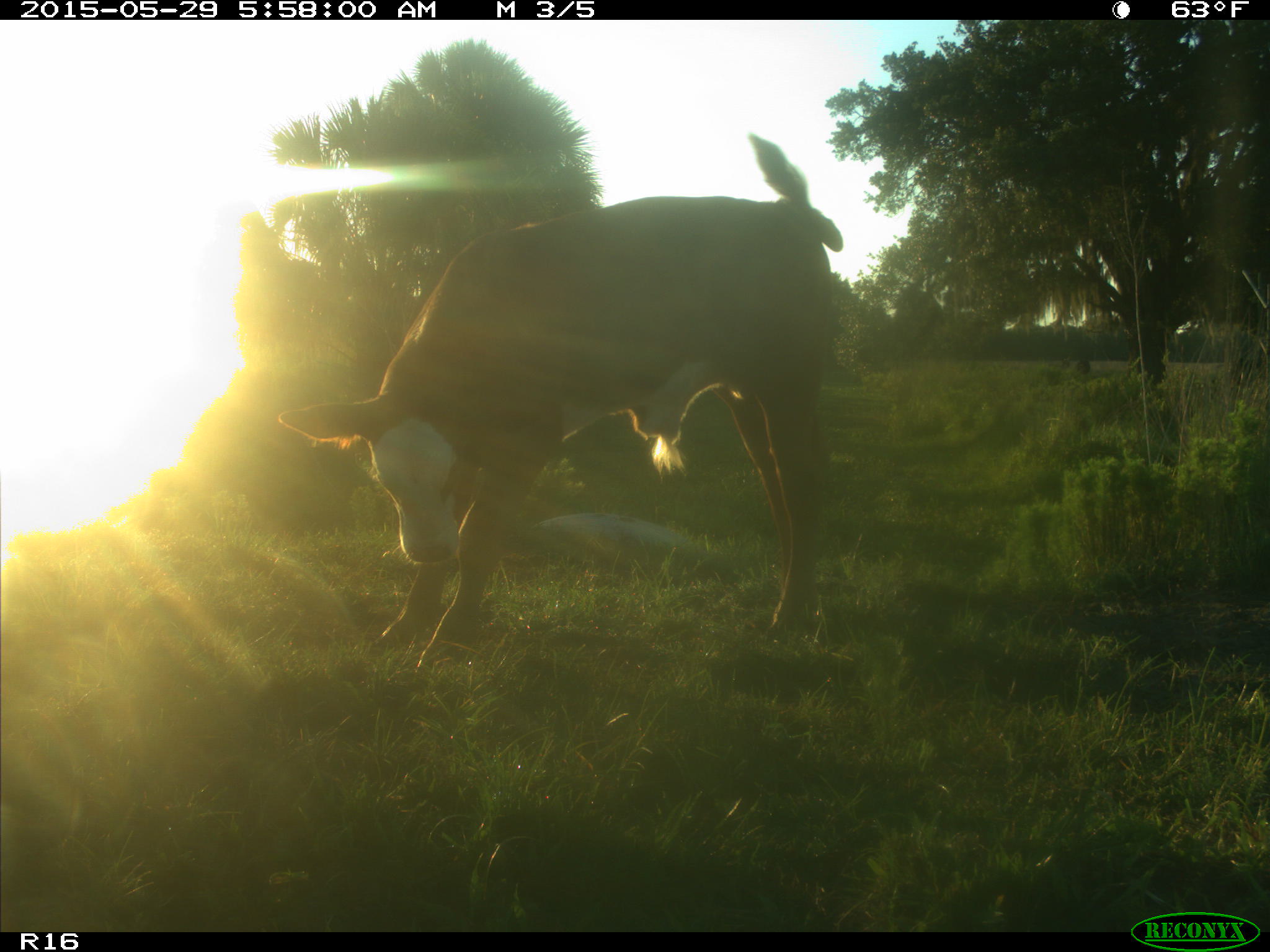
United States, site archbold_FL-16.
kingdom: Animalia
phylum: Chordata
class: Mammalia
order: Artiodactyla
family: Bovidae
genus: Bos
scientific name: Bos taurus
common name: domestic cow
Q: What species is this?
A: Bos taurus (domestic cow).